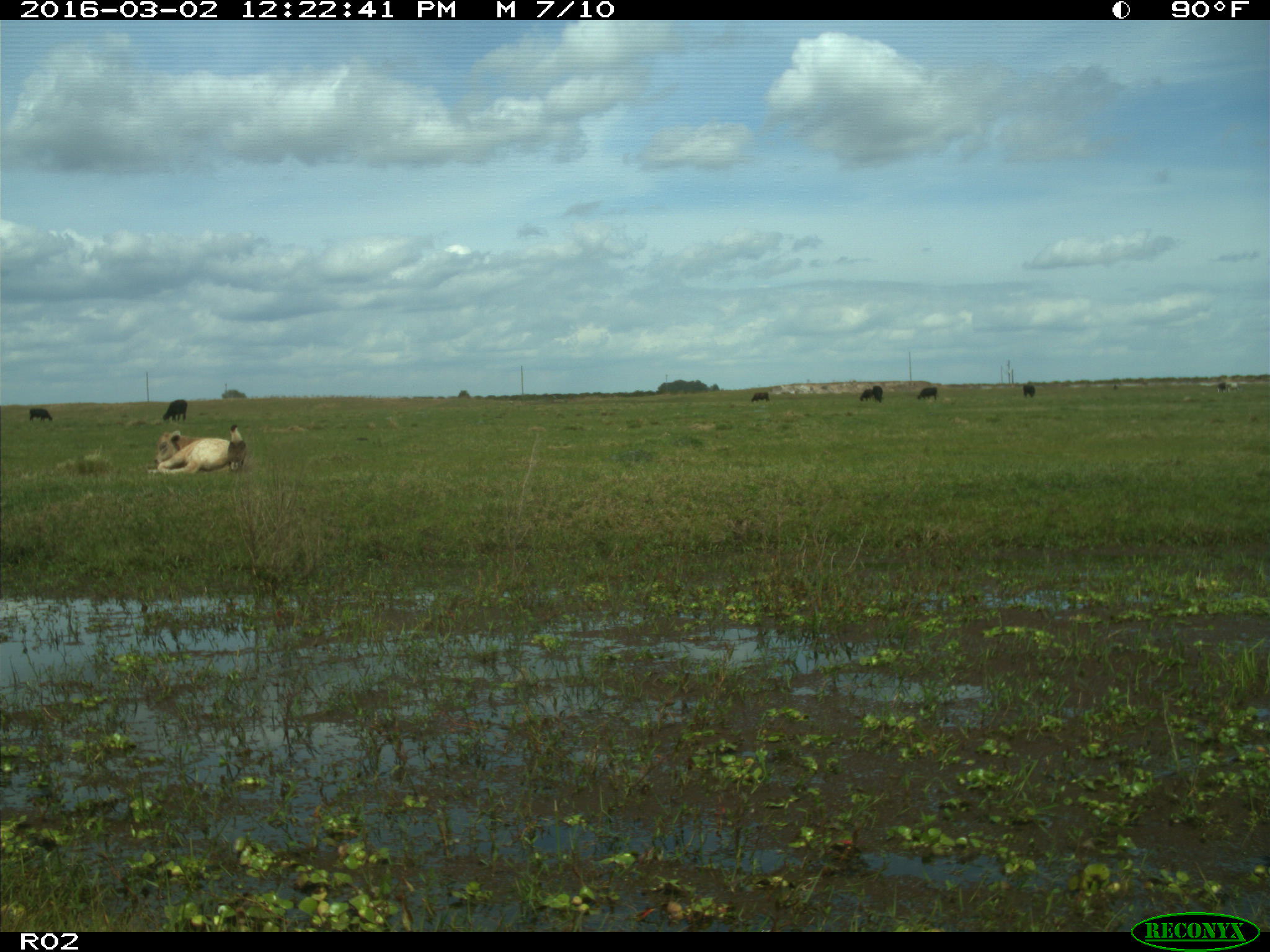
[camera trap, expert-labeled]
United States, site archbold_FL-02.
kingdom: Animalia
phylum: Chordata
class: Mammalia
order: Artiodactyla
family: Bovidae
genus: Bos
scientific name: Bos taurus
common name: domestic cow